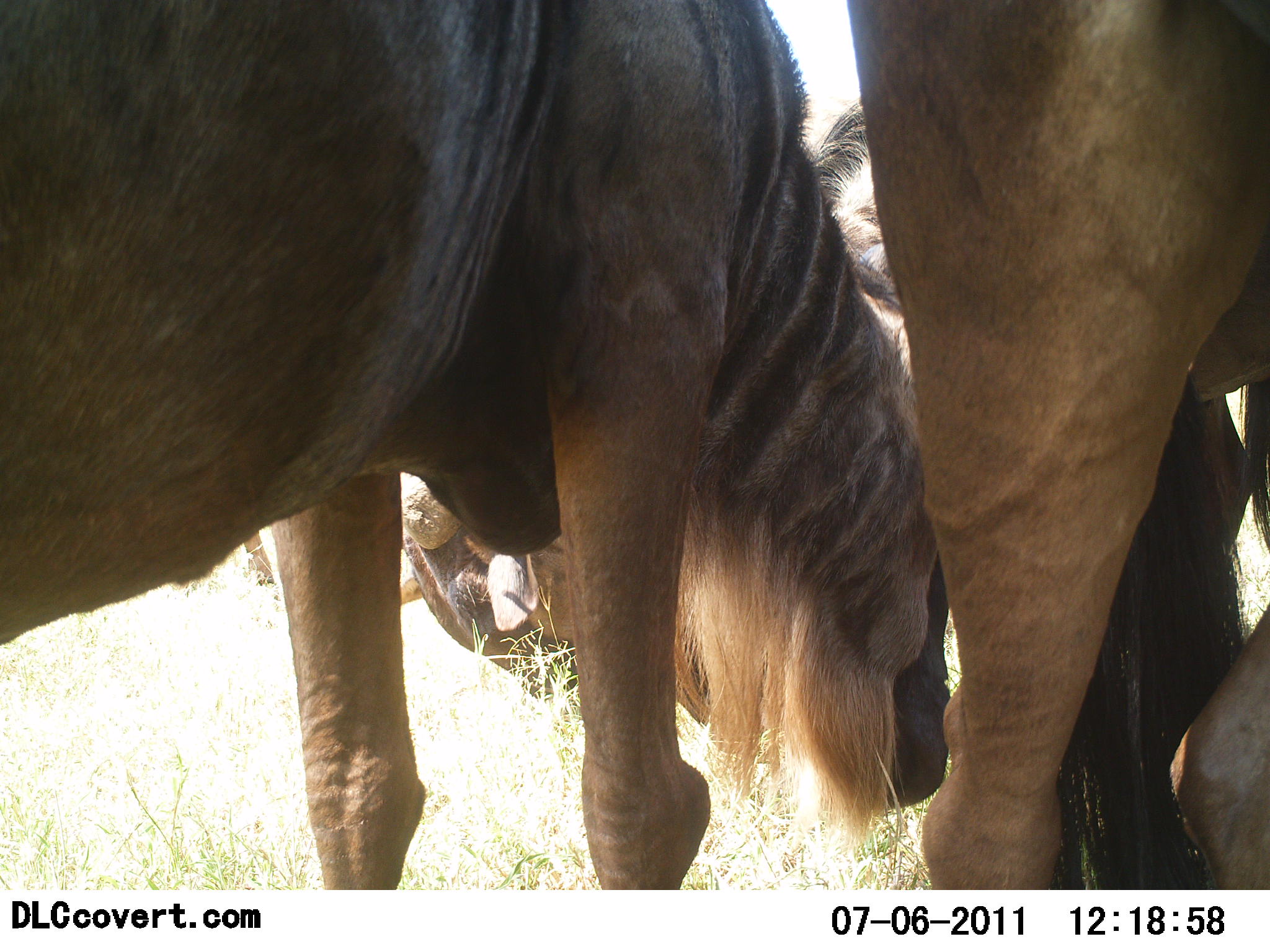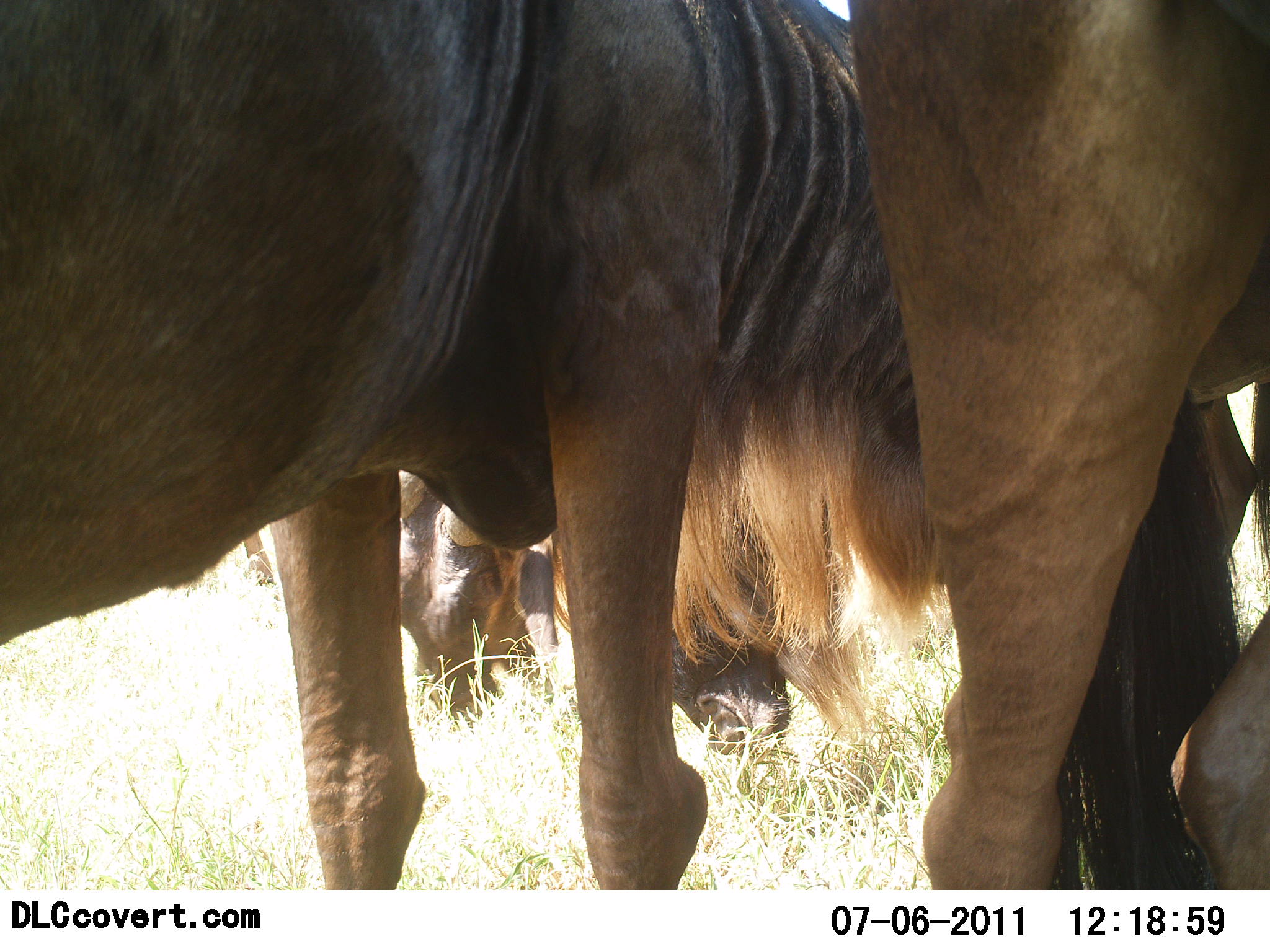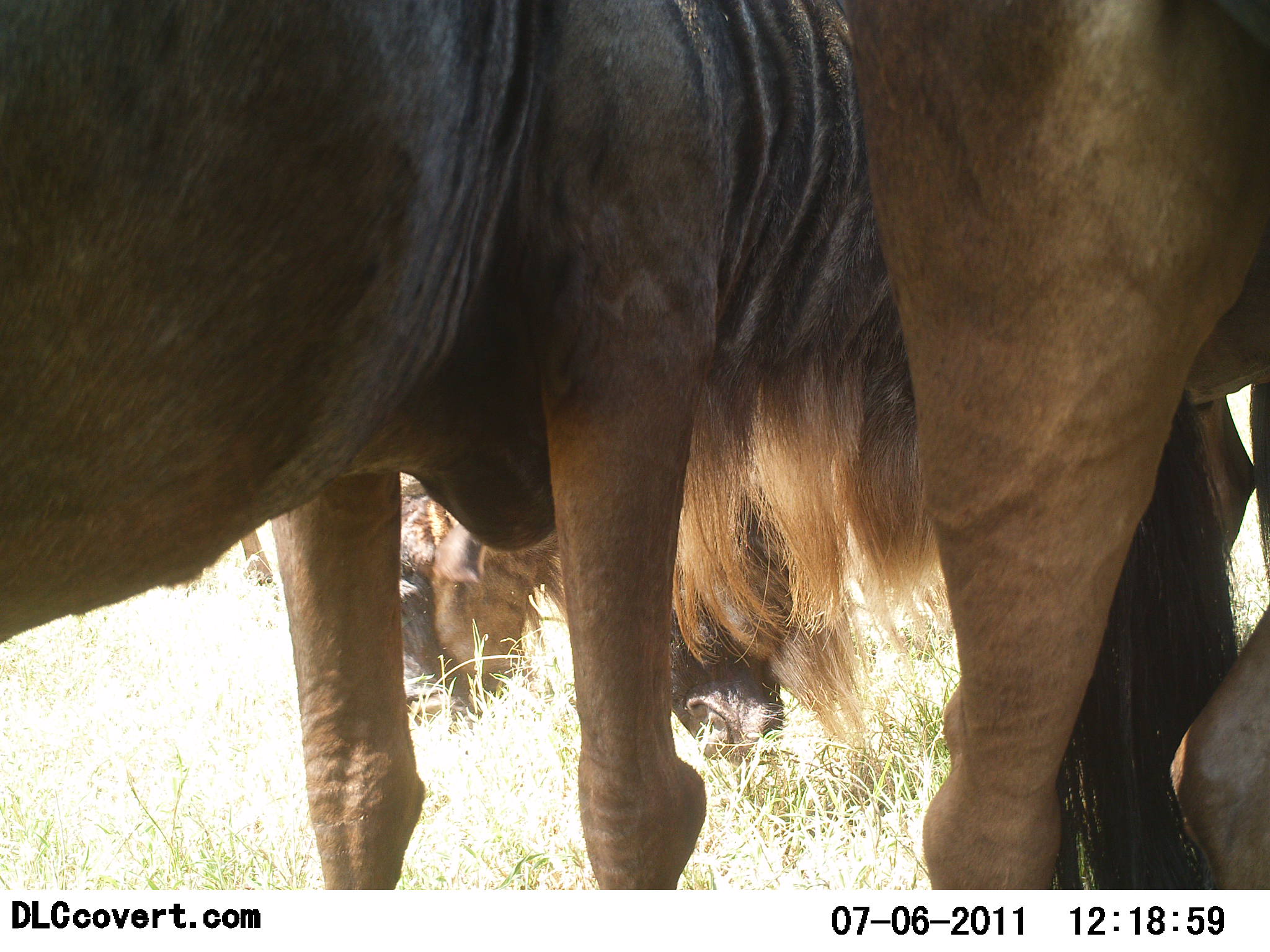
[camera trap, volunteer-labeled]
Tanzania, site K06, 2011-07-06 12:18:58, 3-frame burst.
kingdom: Animalia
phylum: Chordata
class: Mammalia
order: Artiodactyla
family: Bovidae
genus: Connochaetes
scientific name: Connochaetes taurinus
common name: blue wildebeest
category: wildebeest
Wildebeest (blue wildebeest) (Connochaetes taurinus), count 3. Behavior (volunteer vote fractions): standing 57%, resting 7%, moving 0%, interacting 0%. Young present (vote fraction): 0%. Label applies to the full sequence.